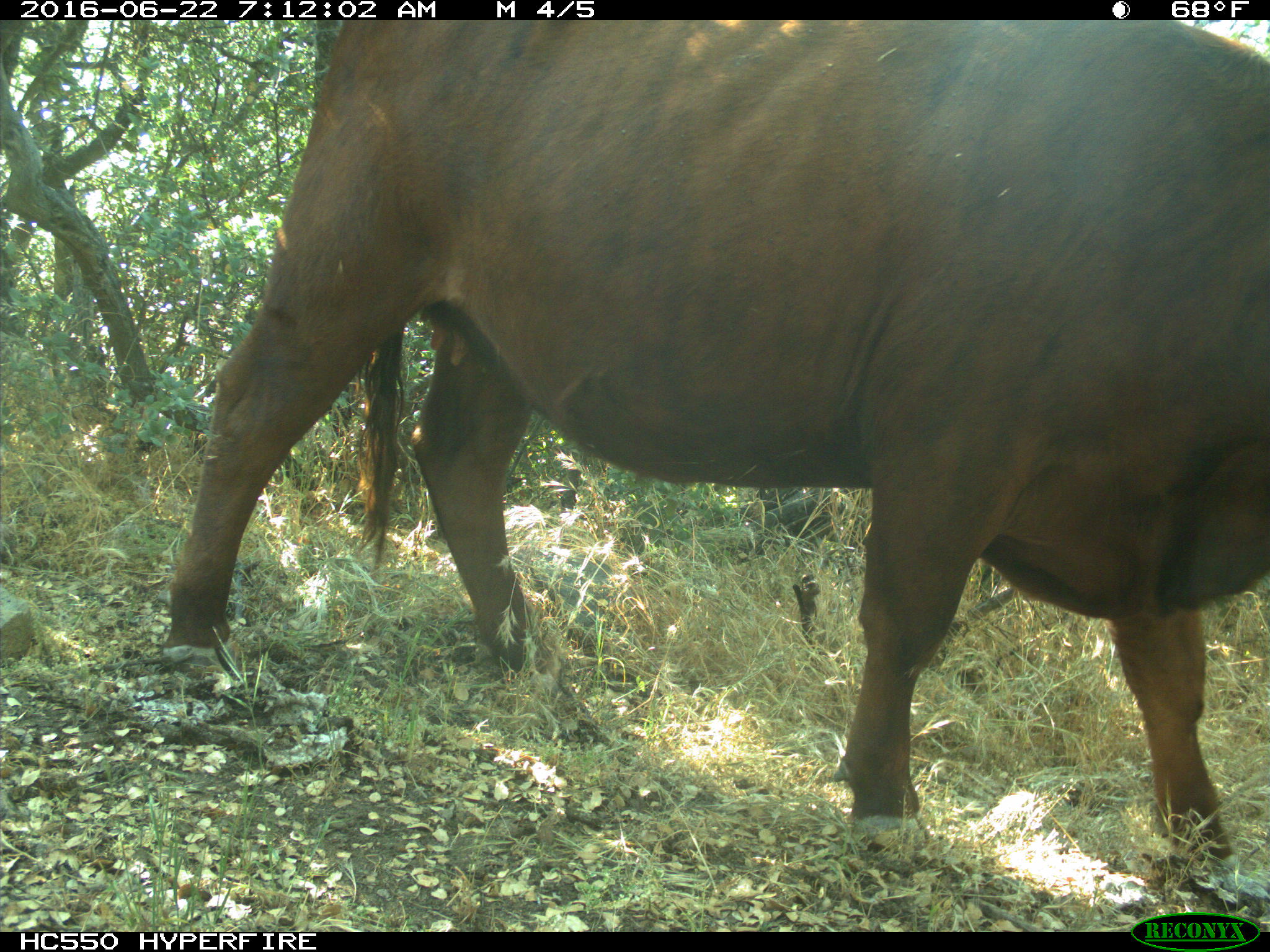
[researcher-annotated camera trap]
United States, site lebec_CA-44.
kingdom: Animalia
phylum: Chordata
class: Mammalia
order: Artiodactyla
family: Bovidae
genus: Bos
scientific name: Bos taurus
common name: domestic cow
Bos taurus (domestic cow).